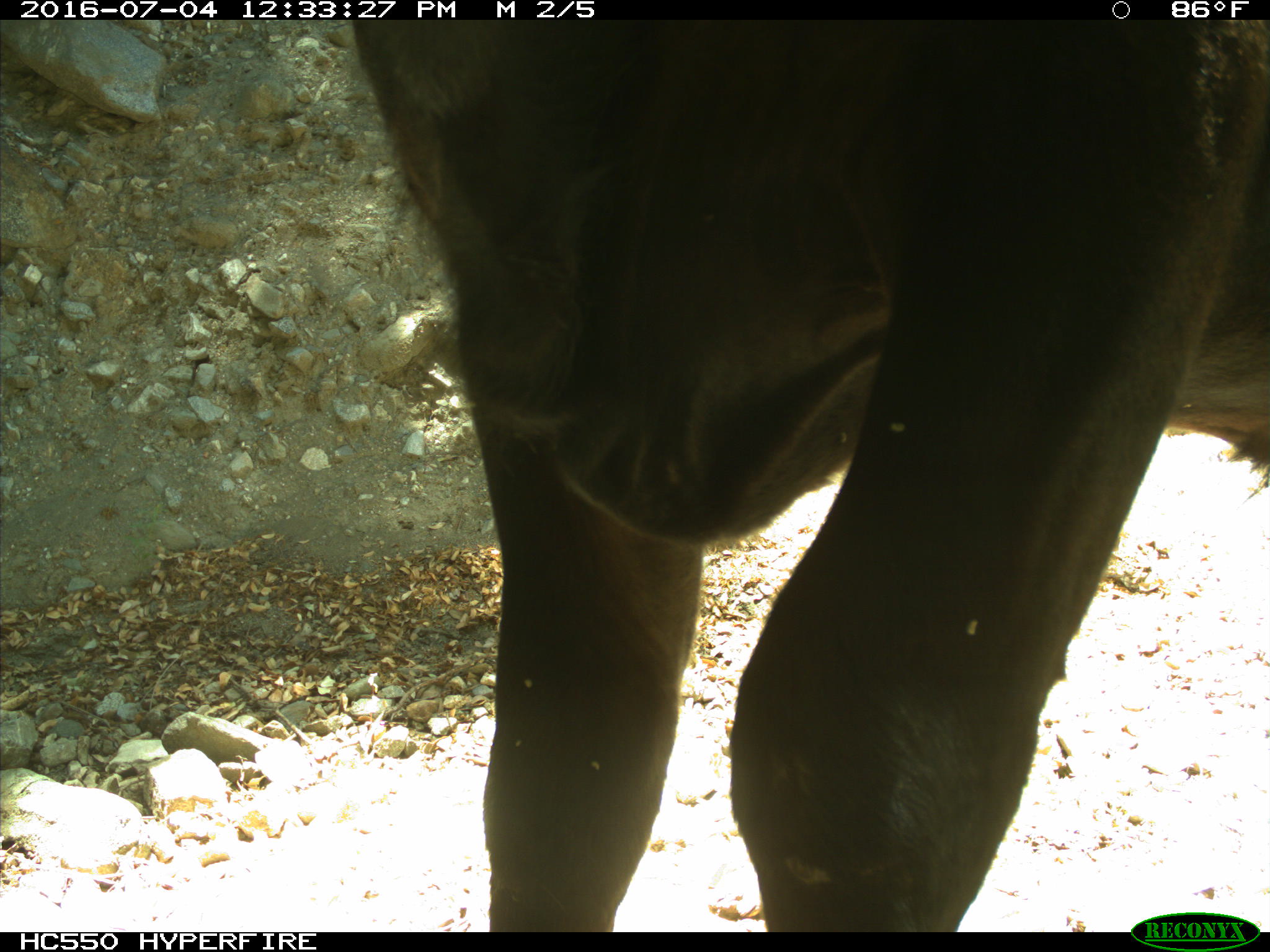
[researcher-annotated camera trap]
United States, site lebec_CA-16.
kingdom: Animalia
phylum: Chordata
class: Mammalia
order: Artiodactyla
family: Bovidae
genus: Bos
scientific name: Bos taurus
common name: domestic cow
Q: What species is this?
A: Bos taurus (domestic cow).